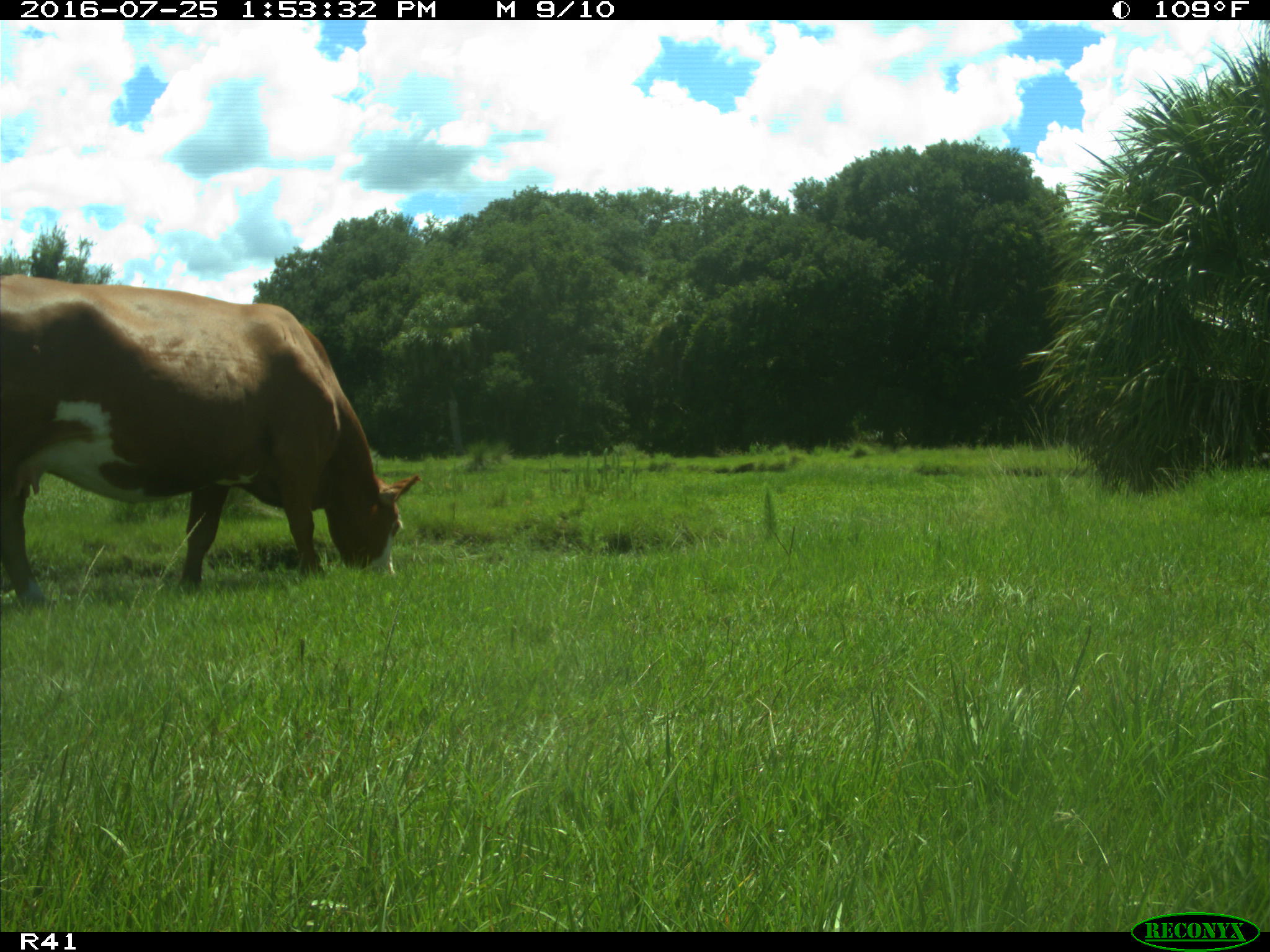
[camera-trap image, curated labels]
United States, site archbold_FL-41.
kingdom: Animalia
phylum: Chordata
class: Mammalia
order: Artiodactyla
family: Bovidae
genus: Bos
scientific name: Bos taurus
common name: domestic cow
Bos taurus (domestic cow).